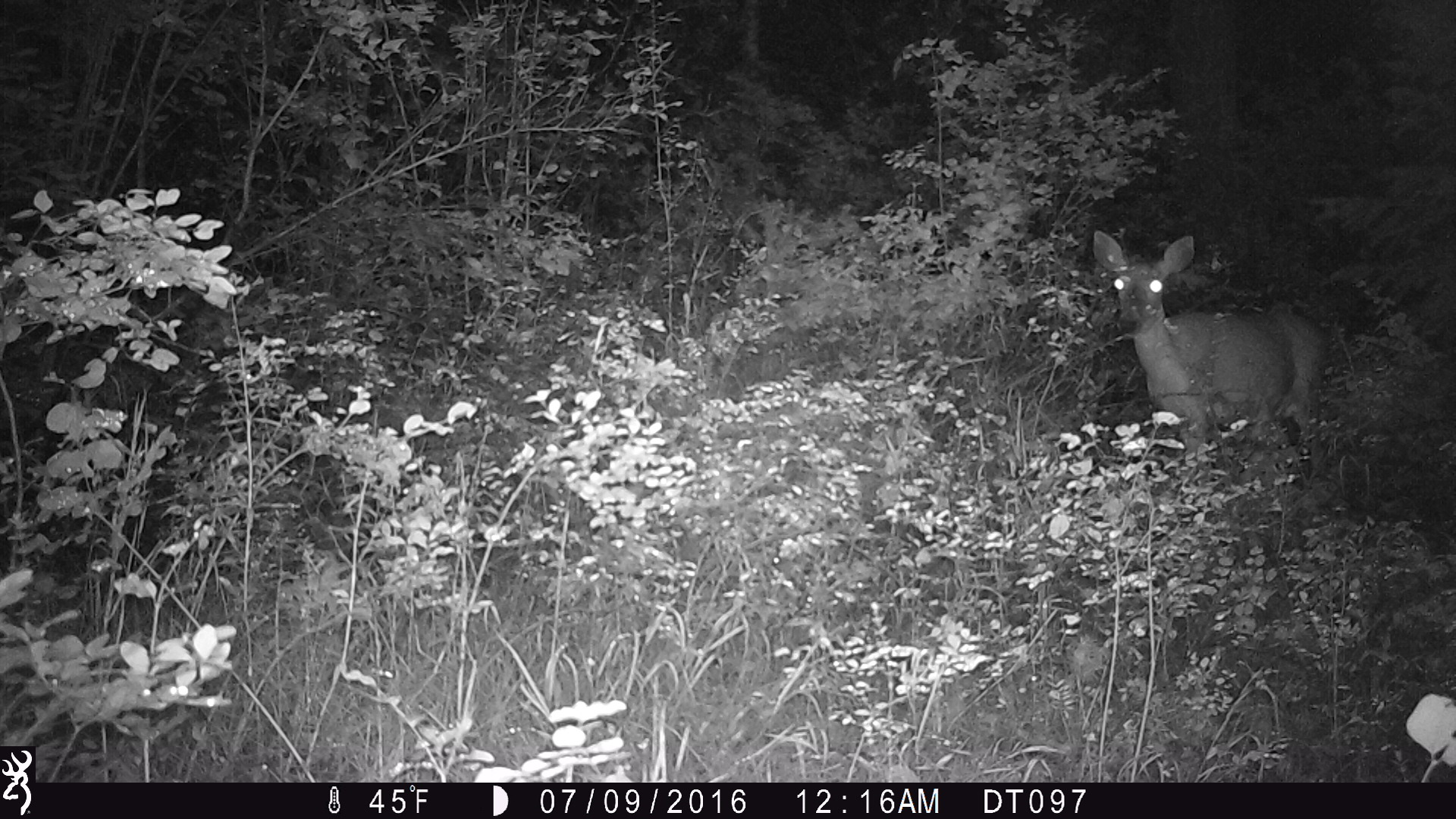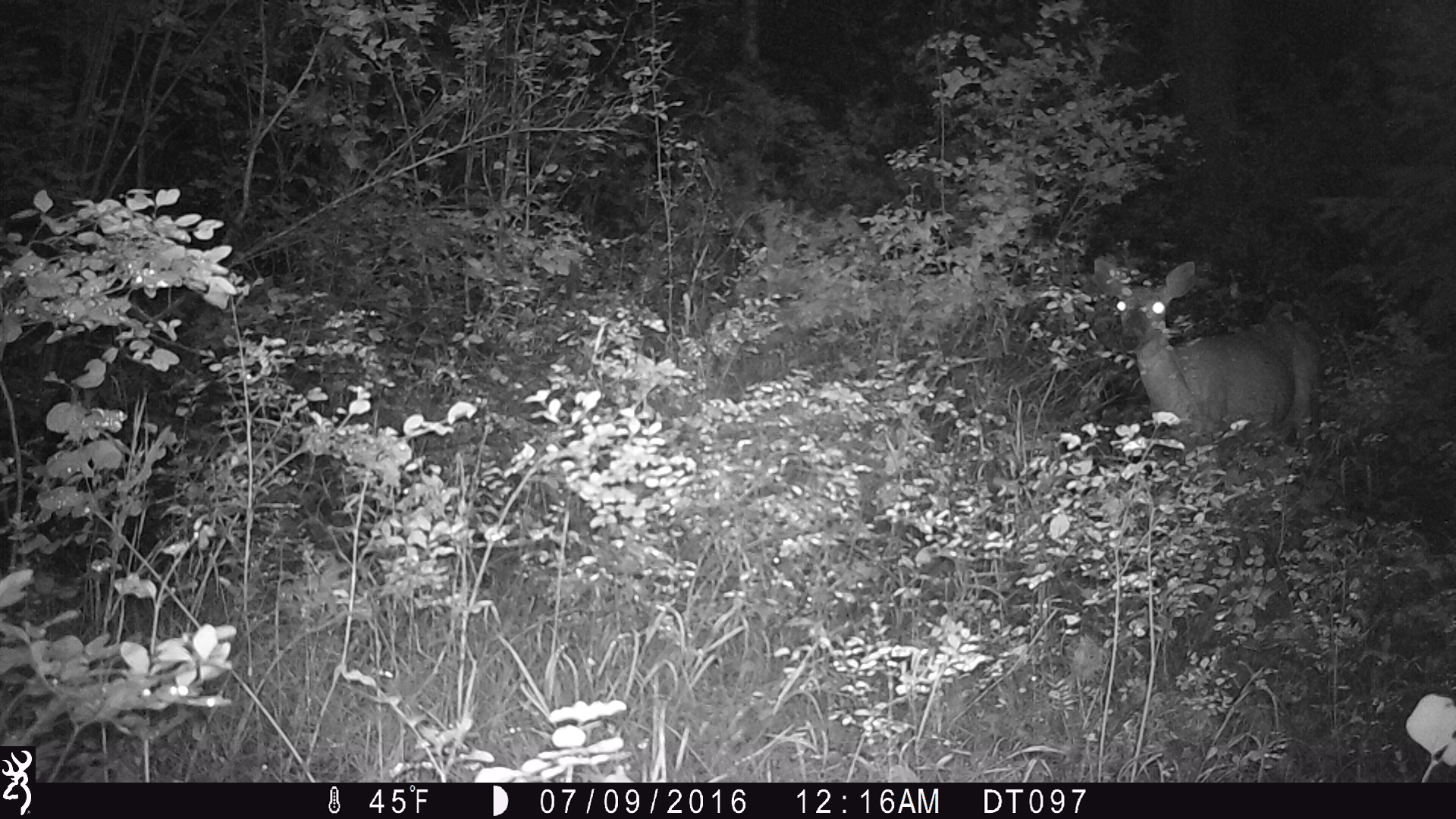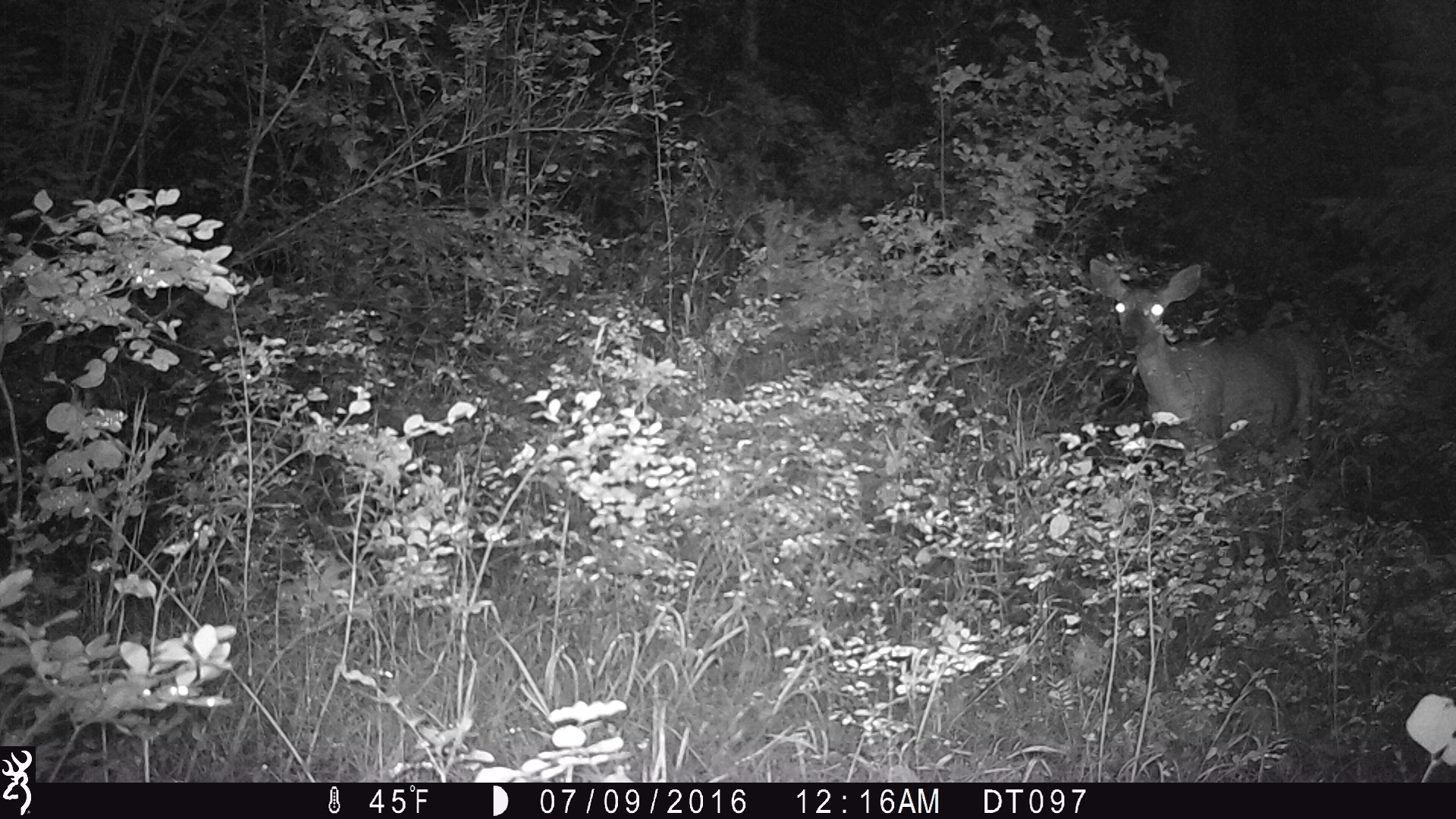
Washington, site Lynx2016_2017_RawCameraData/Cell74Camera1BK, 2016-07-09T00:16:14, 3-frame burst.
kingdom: Animalia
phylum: Chordata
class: Mammalia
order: Artiodactyla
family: Cervidae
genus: Odocoileus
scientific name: Odocoileus virginianus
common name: white-tailed deer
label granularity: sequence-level